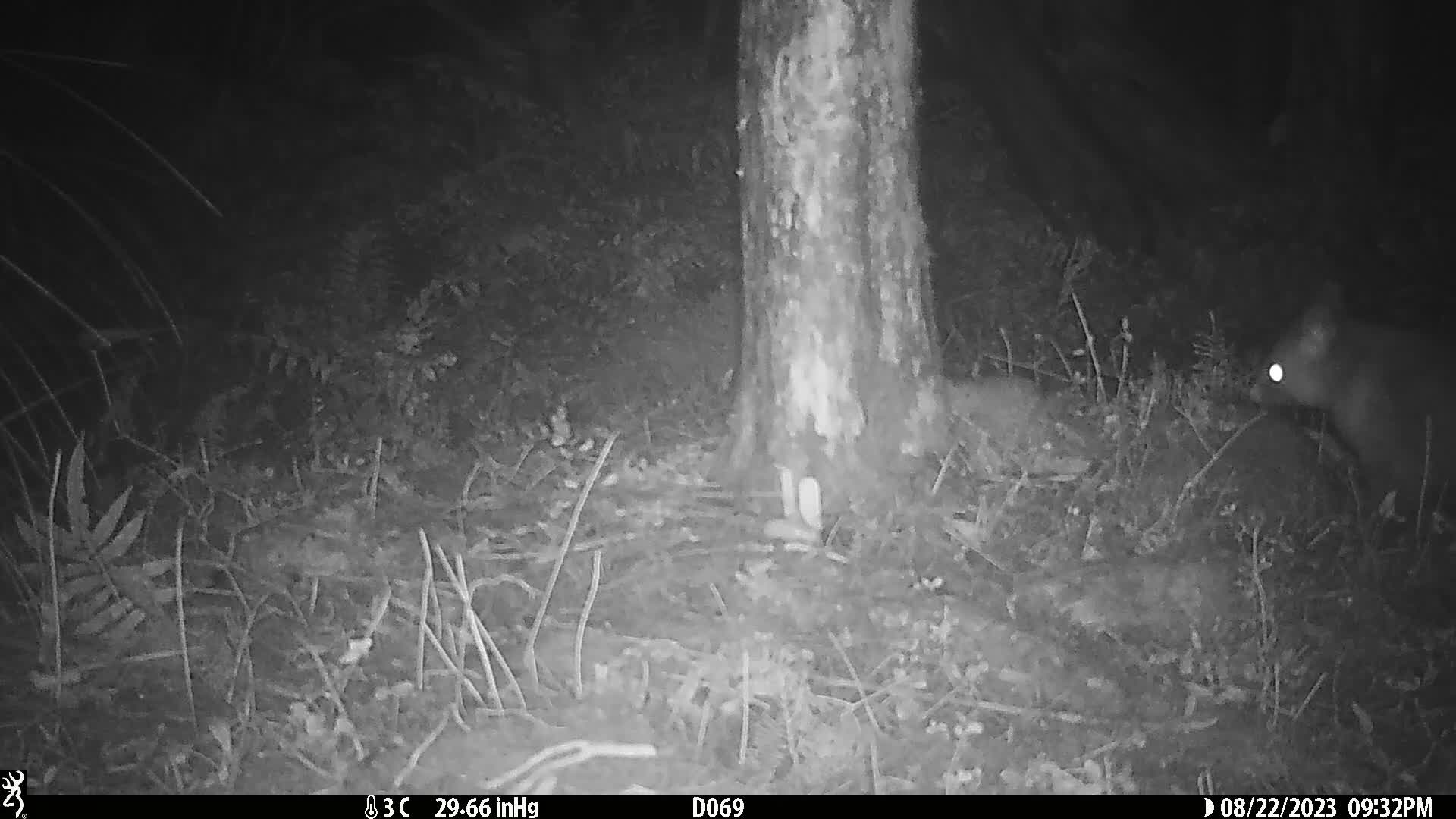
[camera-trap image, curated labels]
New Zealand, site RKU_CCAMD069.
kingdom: Animalia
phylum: Chordata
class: Mammalia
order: Diprotodontia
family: Phalangeridae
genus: Trichosurus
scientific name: Trichosurus vulpecula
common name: common brushtail possum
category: possum